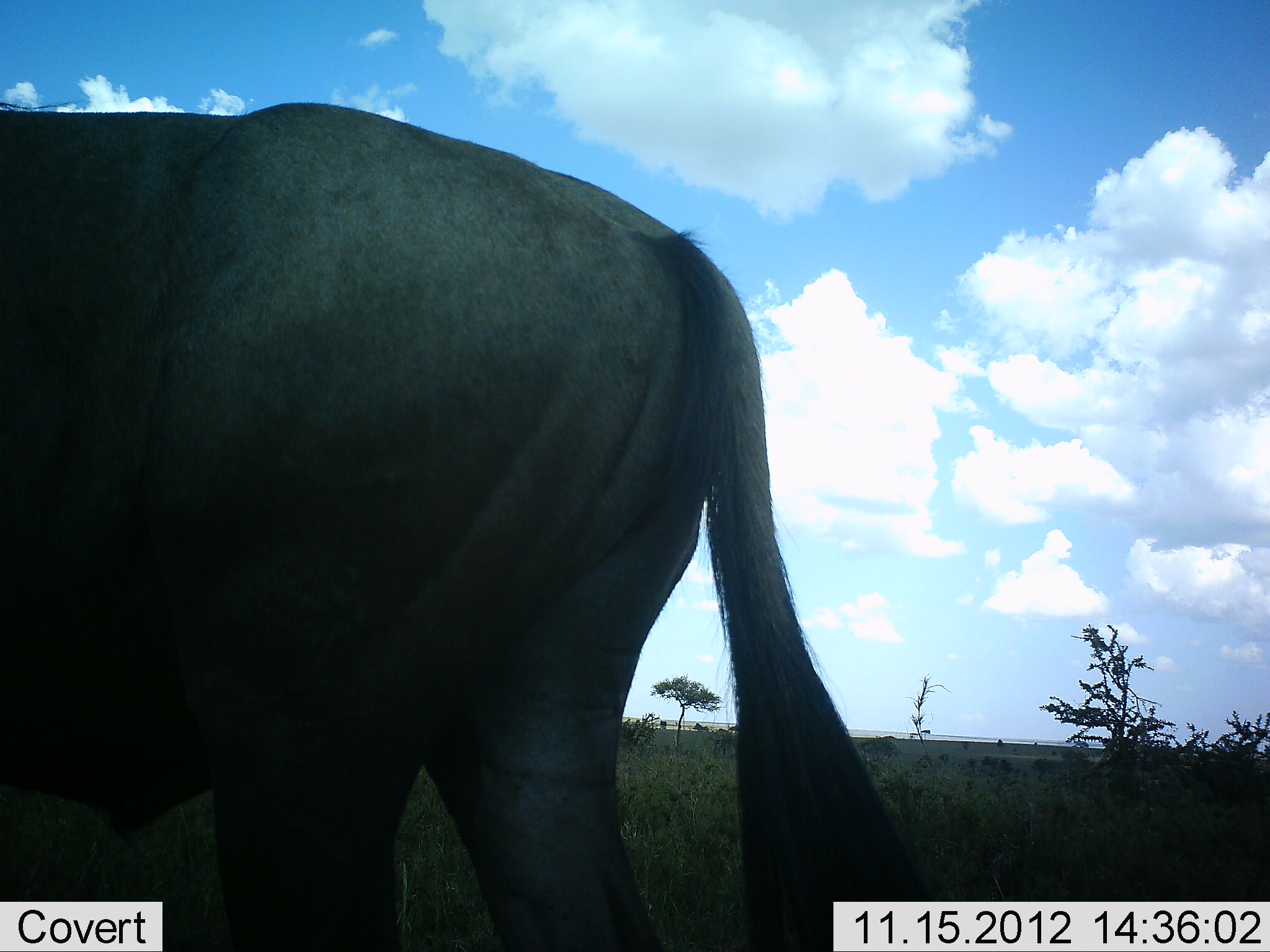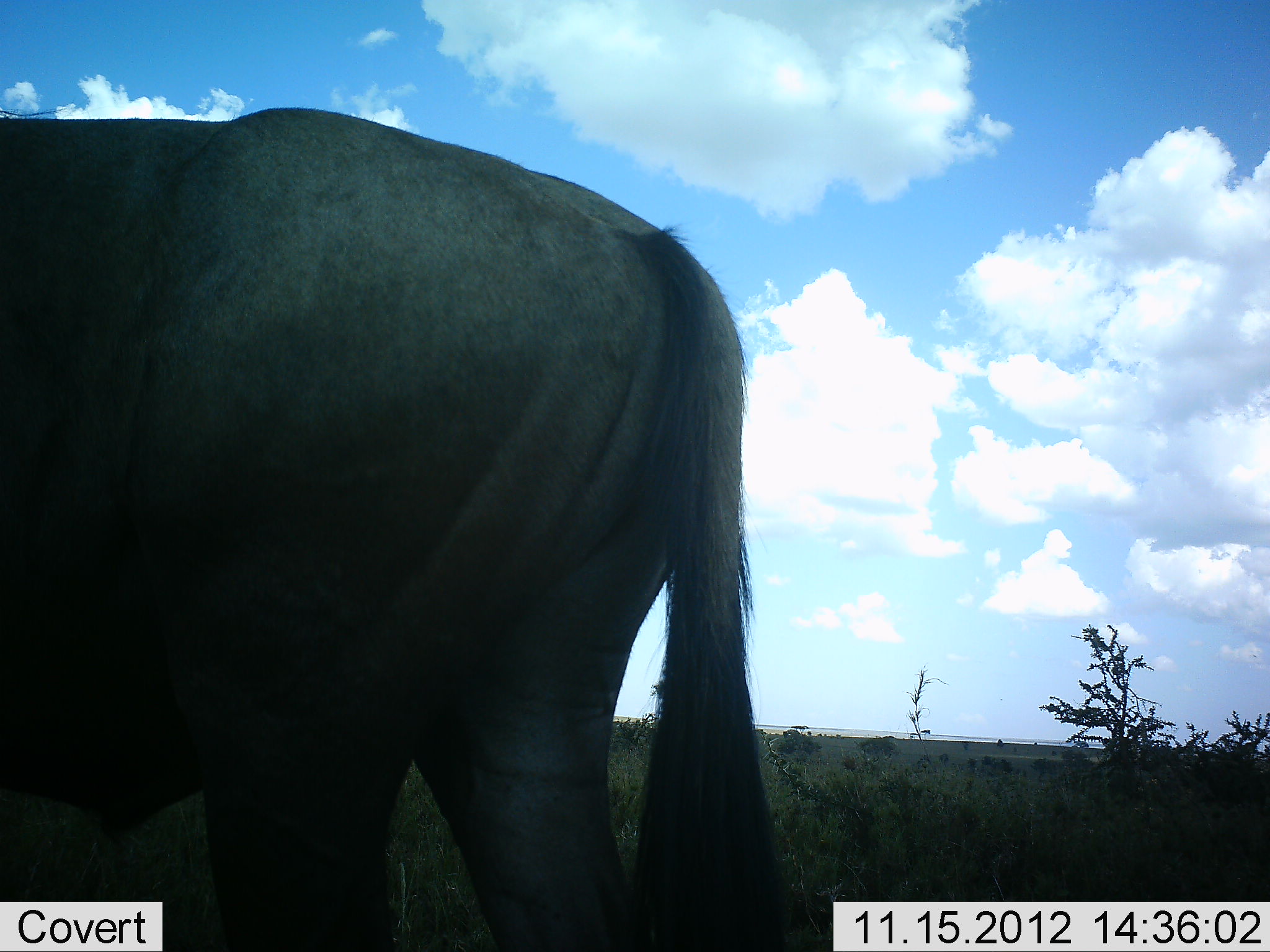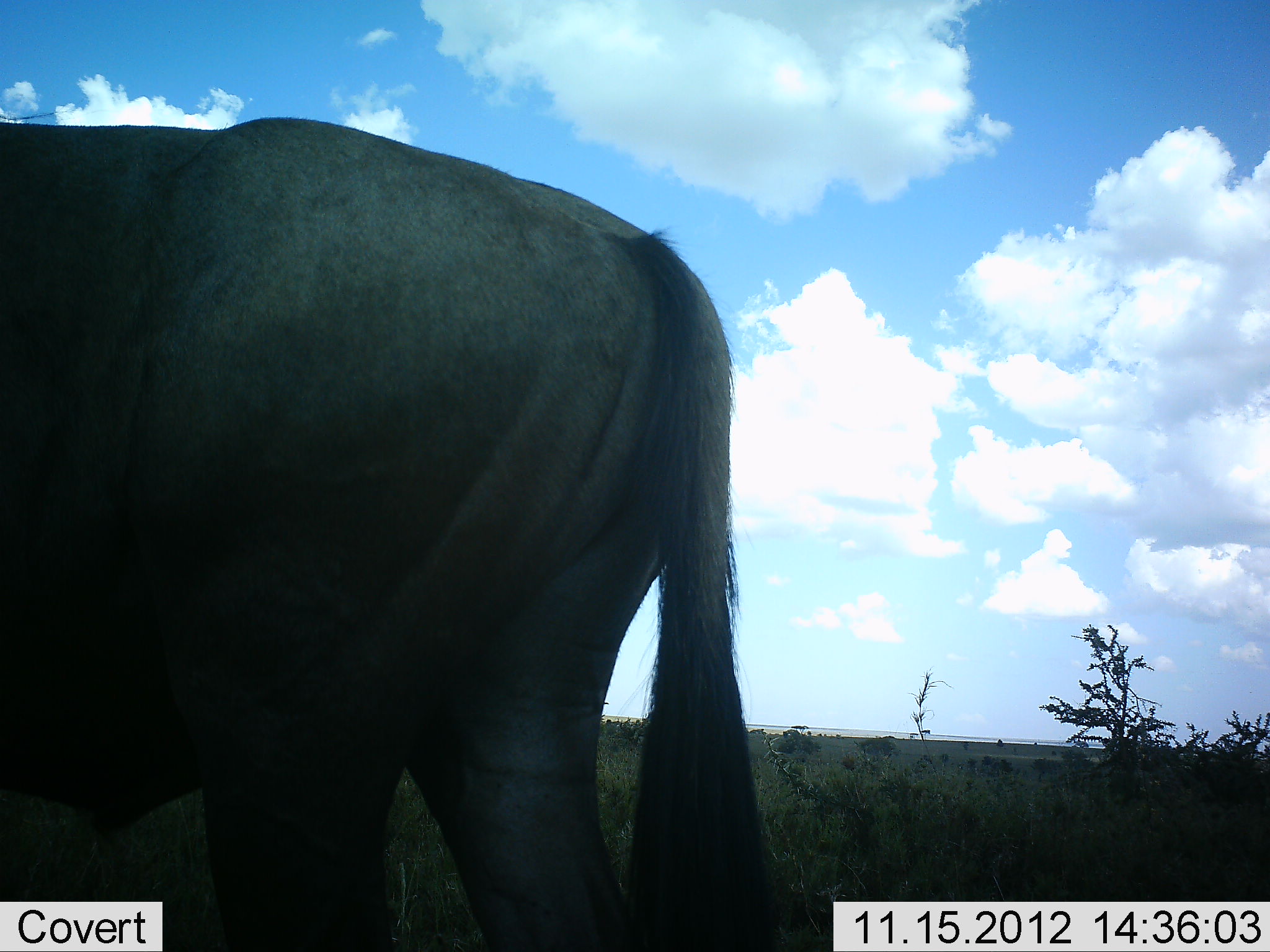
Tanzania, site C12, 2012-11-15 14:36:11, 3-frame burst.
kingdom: Animalia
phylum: Chordata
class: Mammalia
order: Artiodactyla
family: Bovidae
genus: Connochaetes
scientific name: Connochaetes taurinus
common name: blue wildebeest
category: wildebeest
Wildebeest (blue wildebeest) (Connochaetes taurinus), count 1. Behavior (volunteer vote fractions): standing 90%, resting 0%, moving 0%, interacting 0%. Young present (vote fraction): 0%. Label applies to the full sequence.